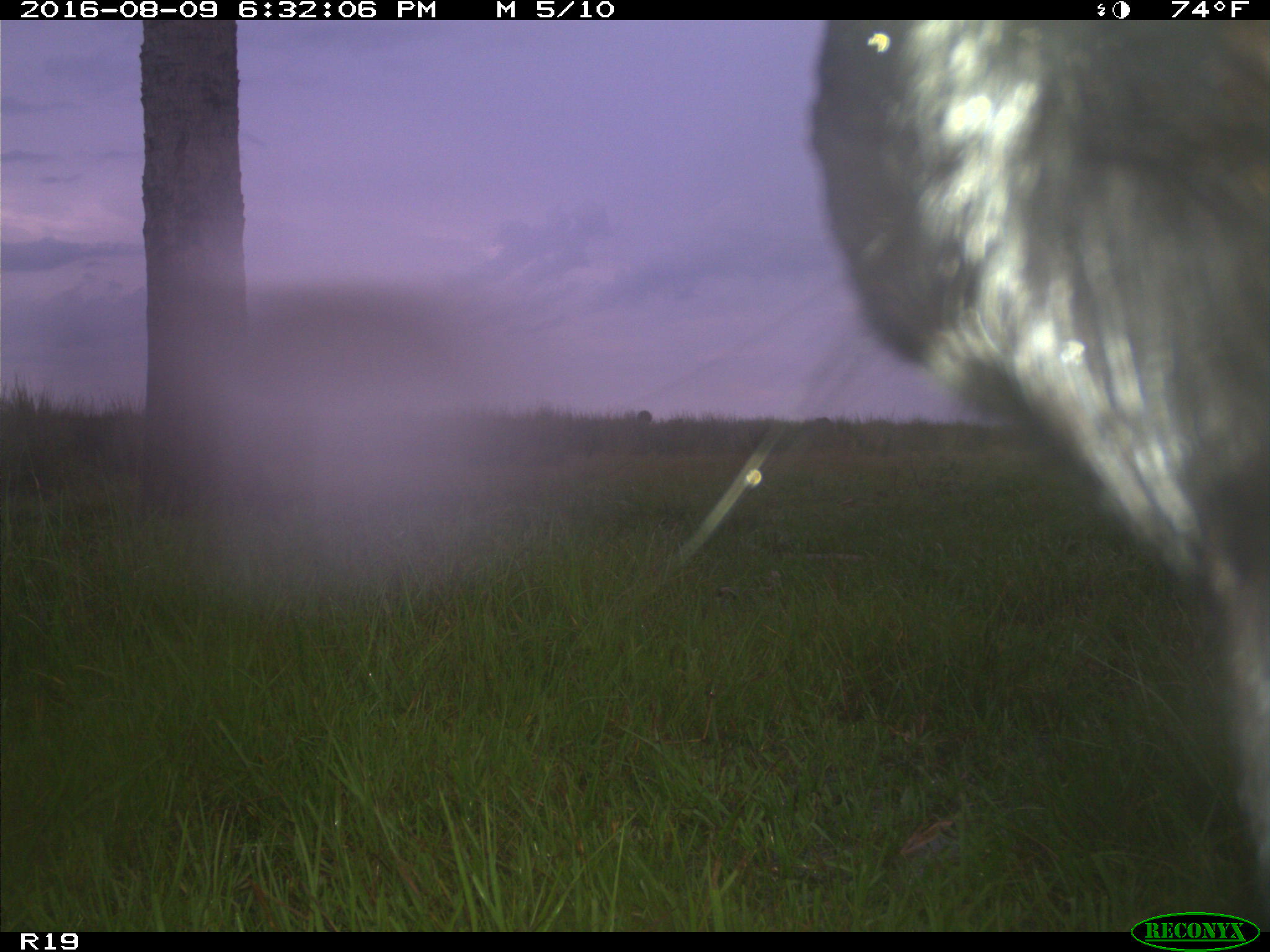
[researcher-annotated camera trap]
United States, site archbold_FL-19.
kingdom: Animalia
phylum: Chordata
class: Mammalia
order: Artiodactyla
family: Bovidae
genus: Bos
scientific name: Bos taurus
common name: domestic cow